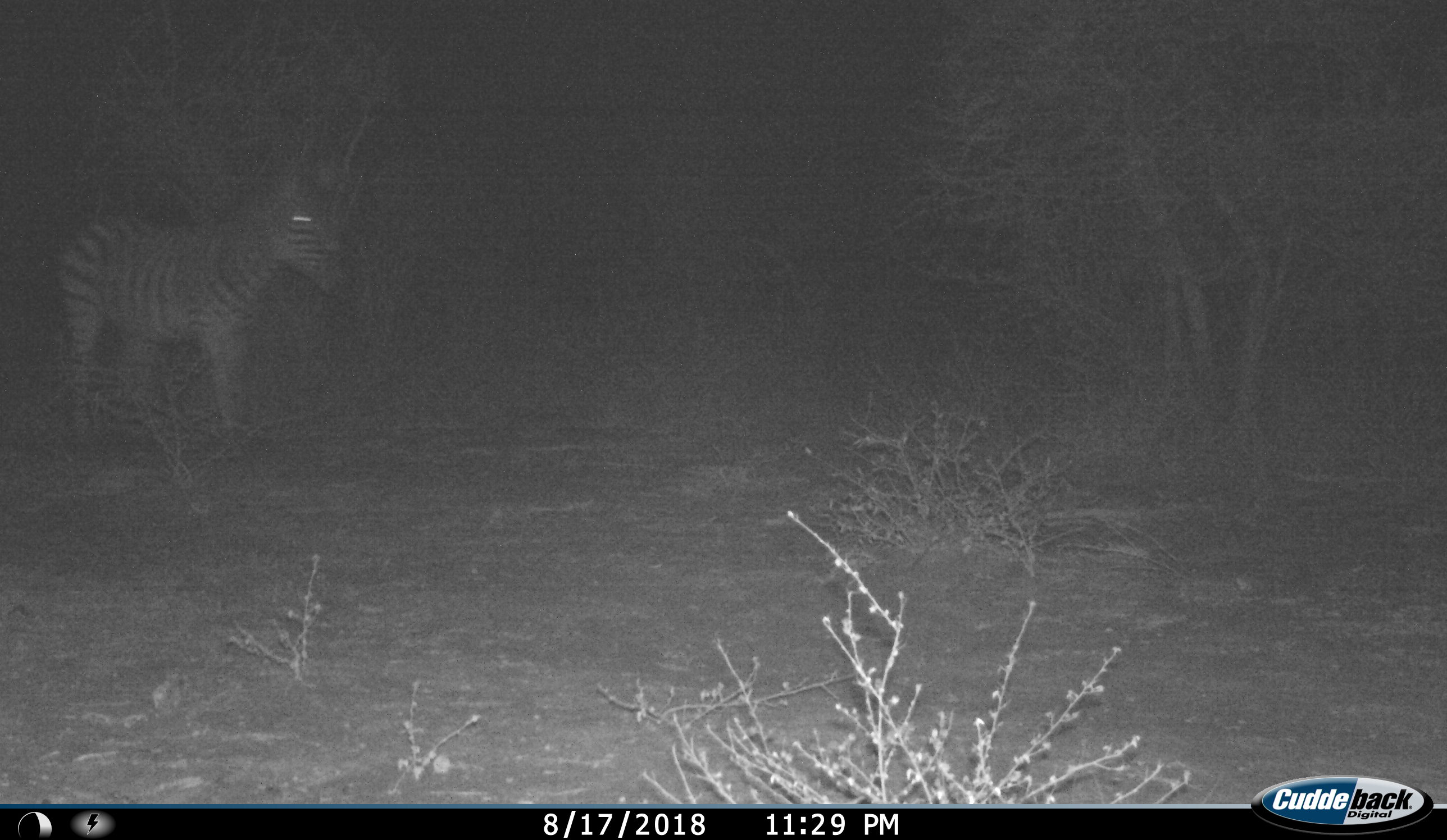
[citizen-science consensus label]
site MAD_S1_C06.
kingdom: Animalia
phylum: Chordata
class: Mammalia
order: Perissodactyla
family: Equidae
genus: Equus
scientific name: Equus quagga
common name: plains zebra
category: zebraplains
Zebraplains (plains zebra) (Equus quagga), count 1. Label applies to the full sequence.